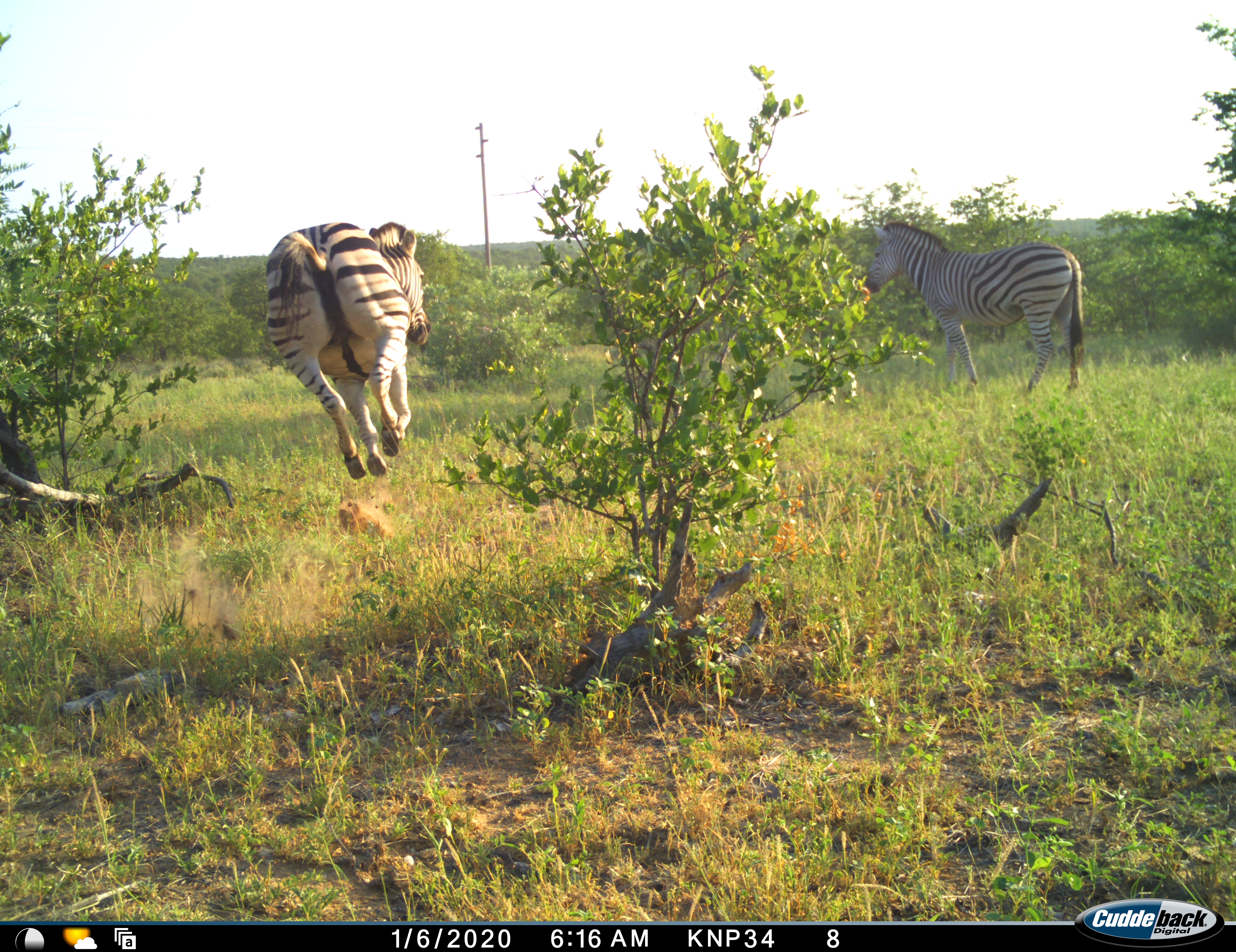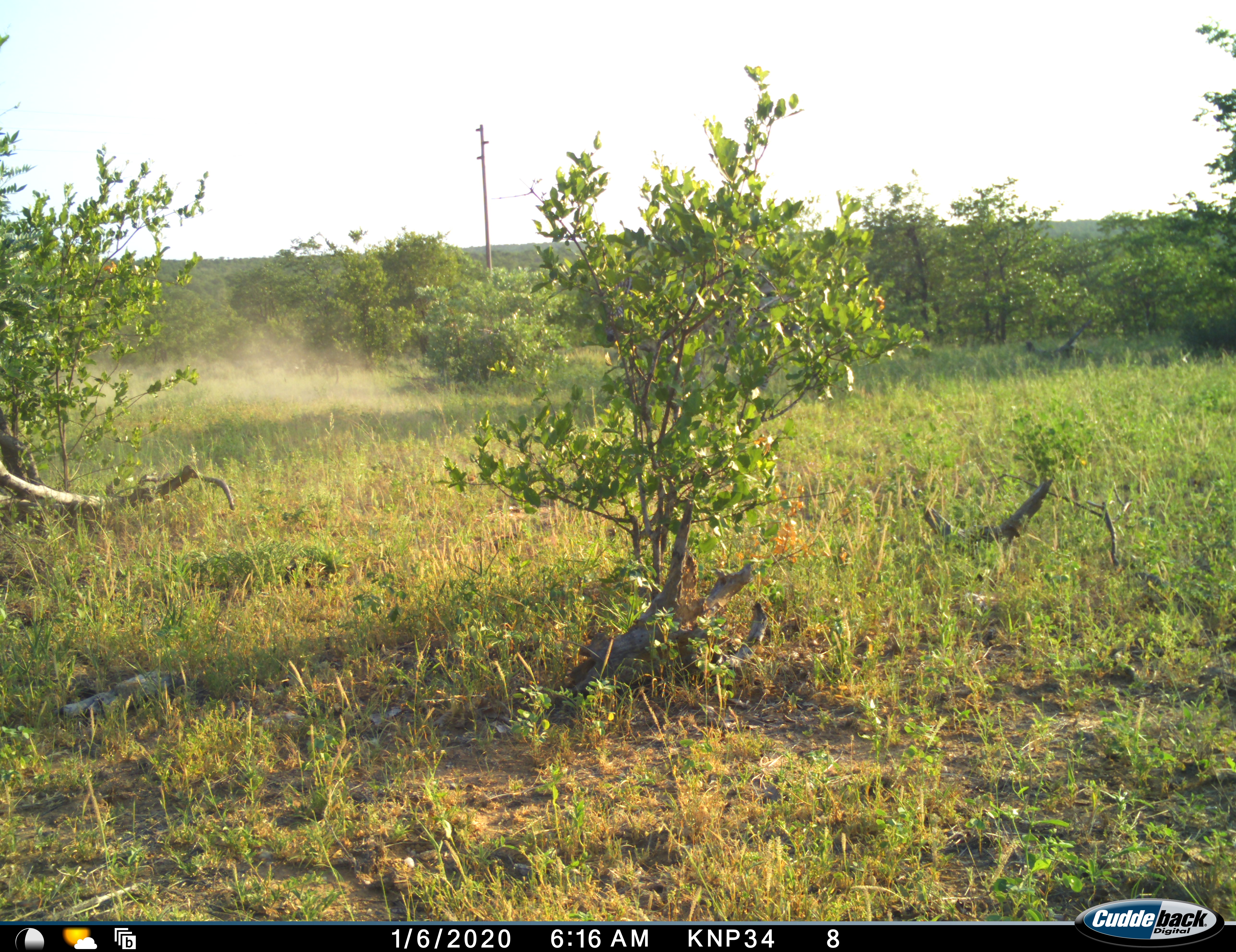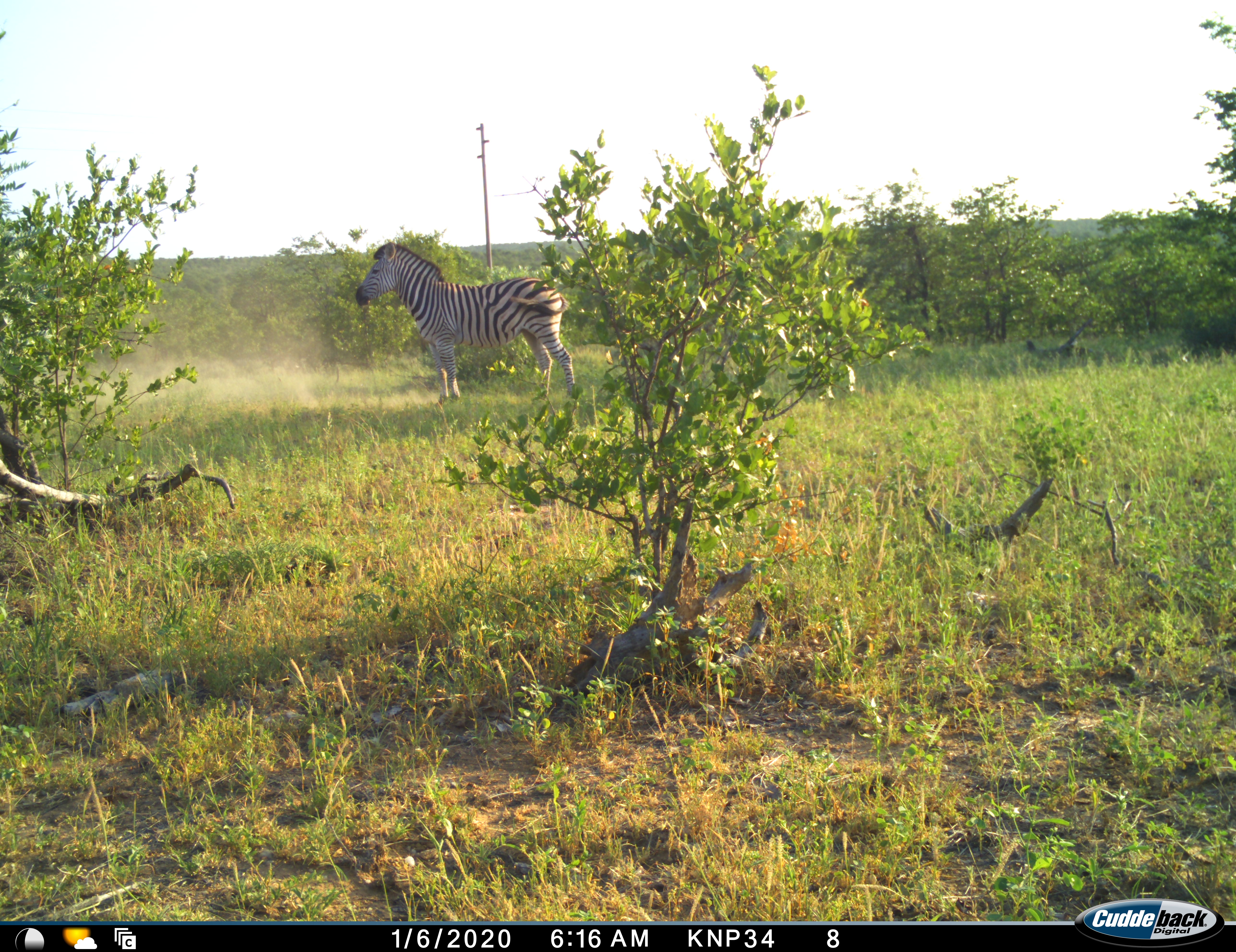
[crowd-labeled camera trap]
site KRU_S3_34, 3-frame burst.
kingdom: Animalia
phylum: Chordata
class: Mammalia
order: Perissodactyla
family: Equidae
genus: Equus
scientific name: Equus quagga burchellii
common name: burchell's zebra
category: zebraburchells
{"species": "zebraburchells (burchell's zebra) (Equus quagga burchellii)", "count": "2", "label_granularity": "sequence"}